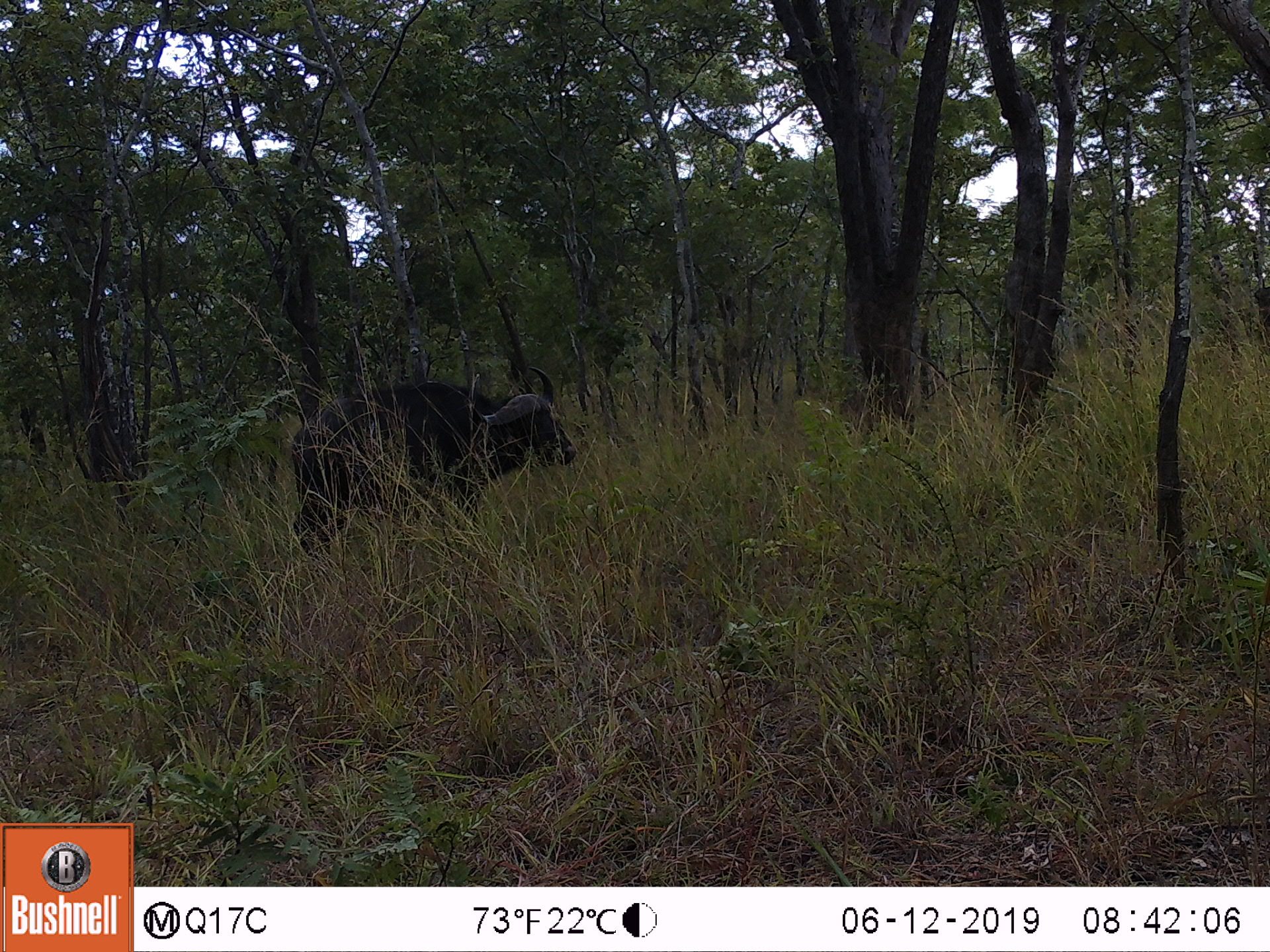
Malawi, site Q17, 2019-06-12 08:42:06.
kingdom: Animalia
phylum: Chordata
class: Mammalia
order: Artiodactyla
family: Bovidae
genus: Syncerus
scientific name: Syncerus caffer caffer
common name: cape buffalo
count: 1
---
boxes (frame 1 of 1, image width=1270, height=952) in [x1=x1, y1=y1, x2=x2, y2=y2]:
cape buffalo: [x1=282, y1=360, x2=575, y2=555]